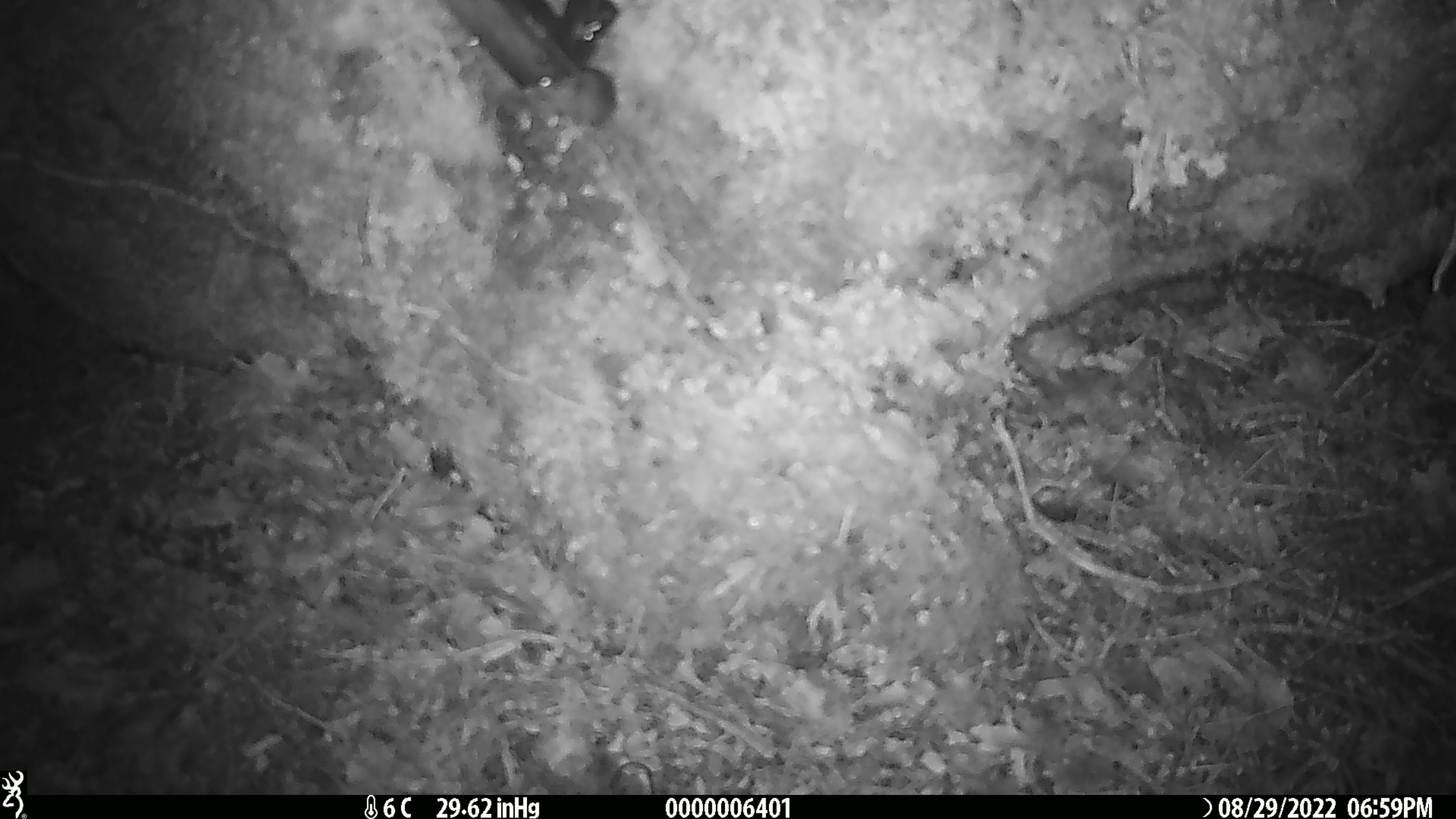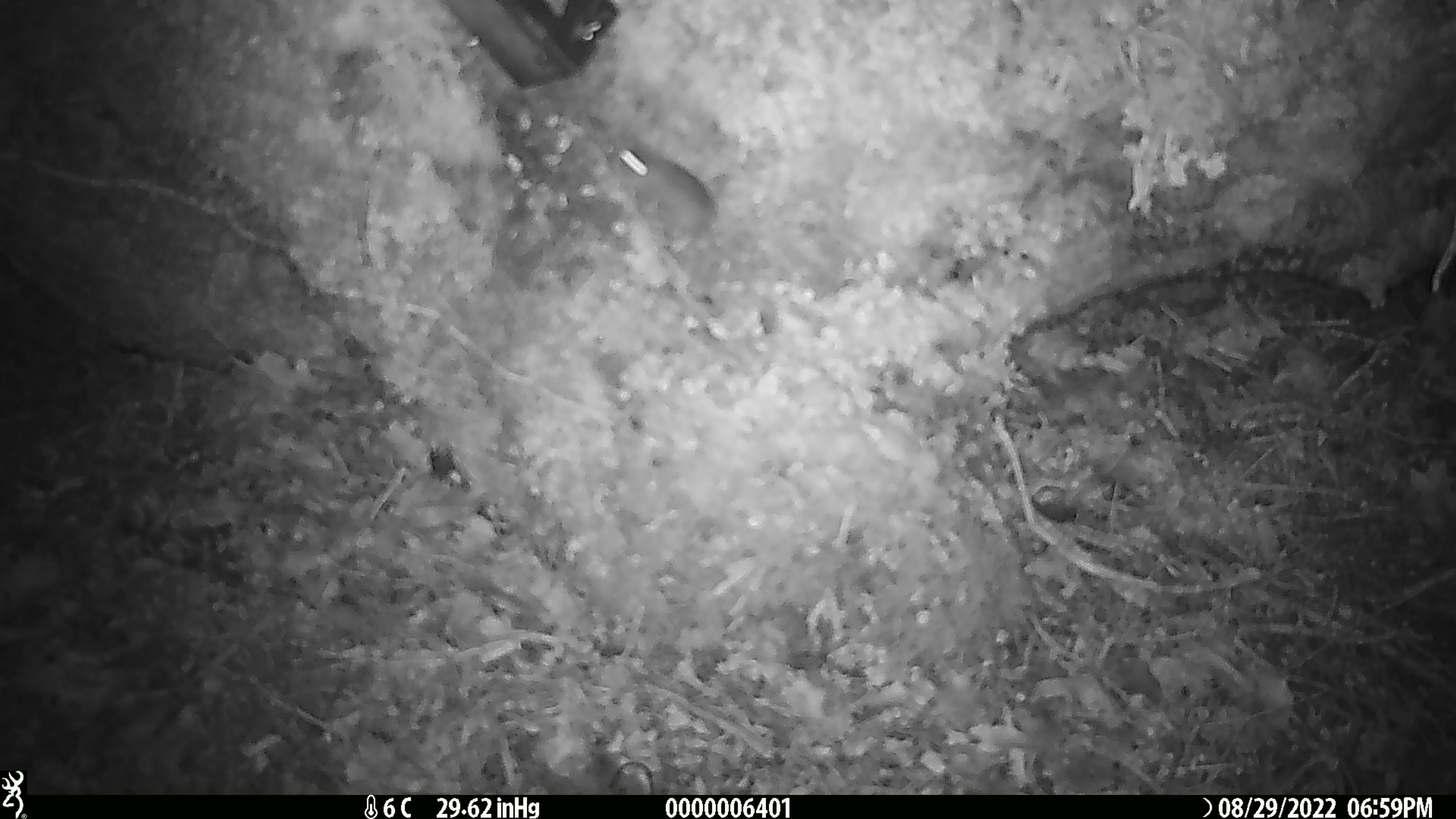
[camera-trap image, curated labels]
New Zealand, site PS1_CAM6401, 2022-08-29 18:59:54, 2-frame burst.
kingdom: Animalia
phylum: Chordata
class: Mammalia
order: Rodentia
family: Muridae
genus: Mus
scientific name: Mus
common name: mouse